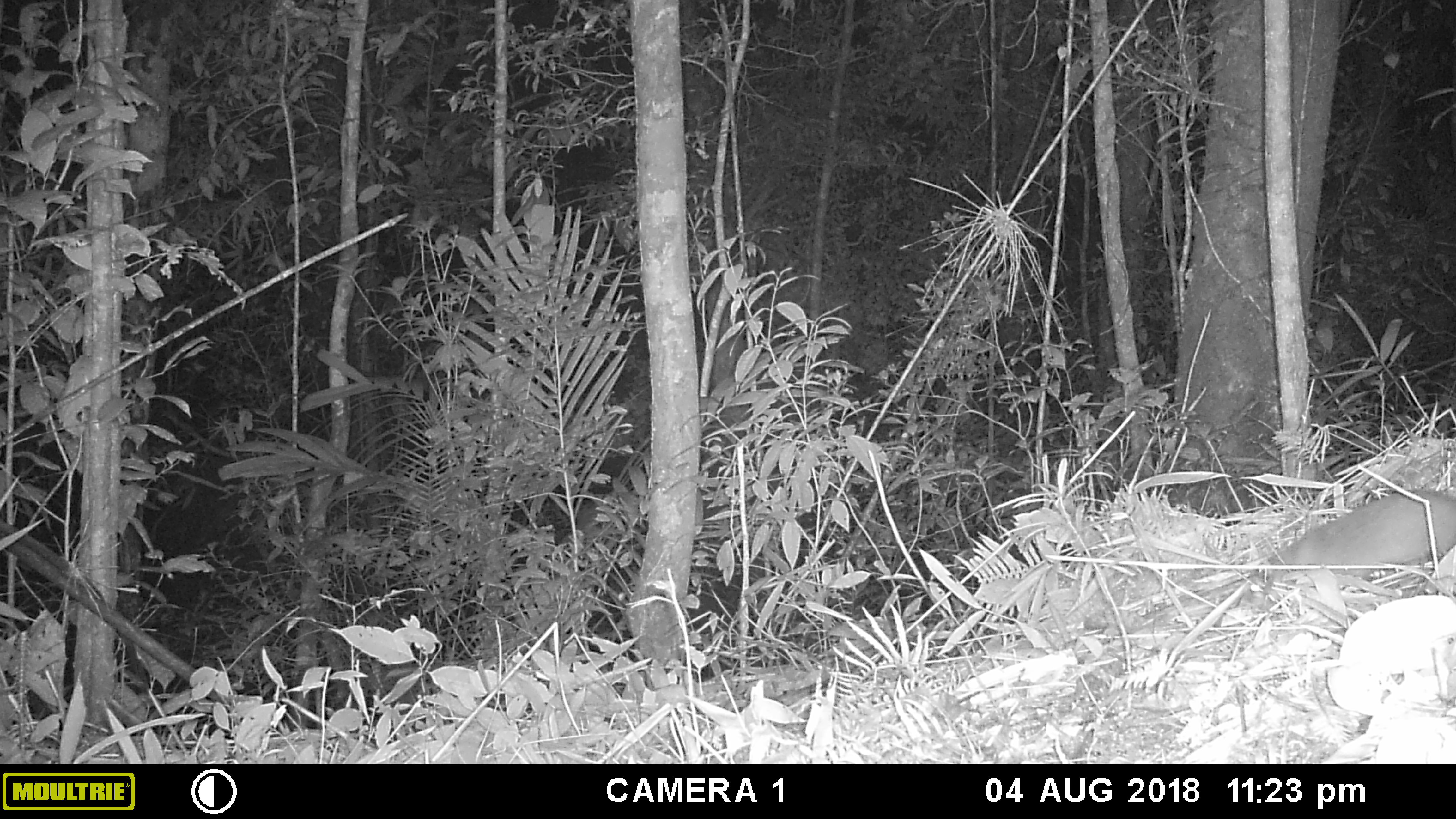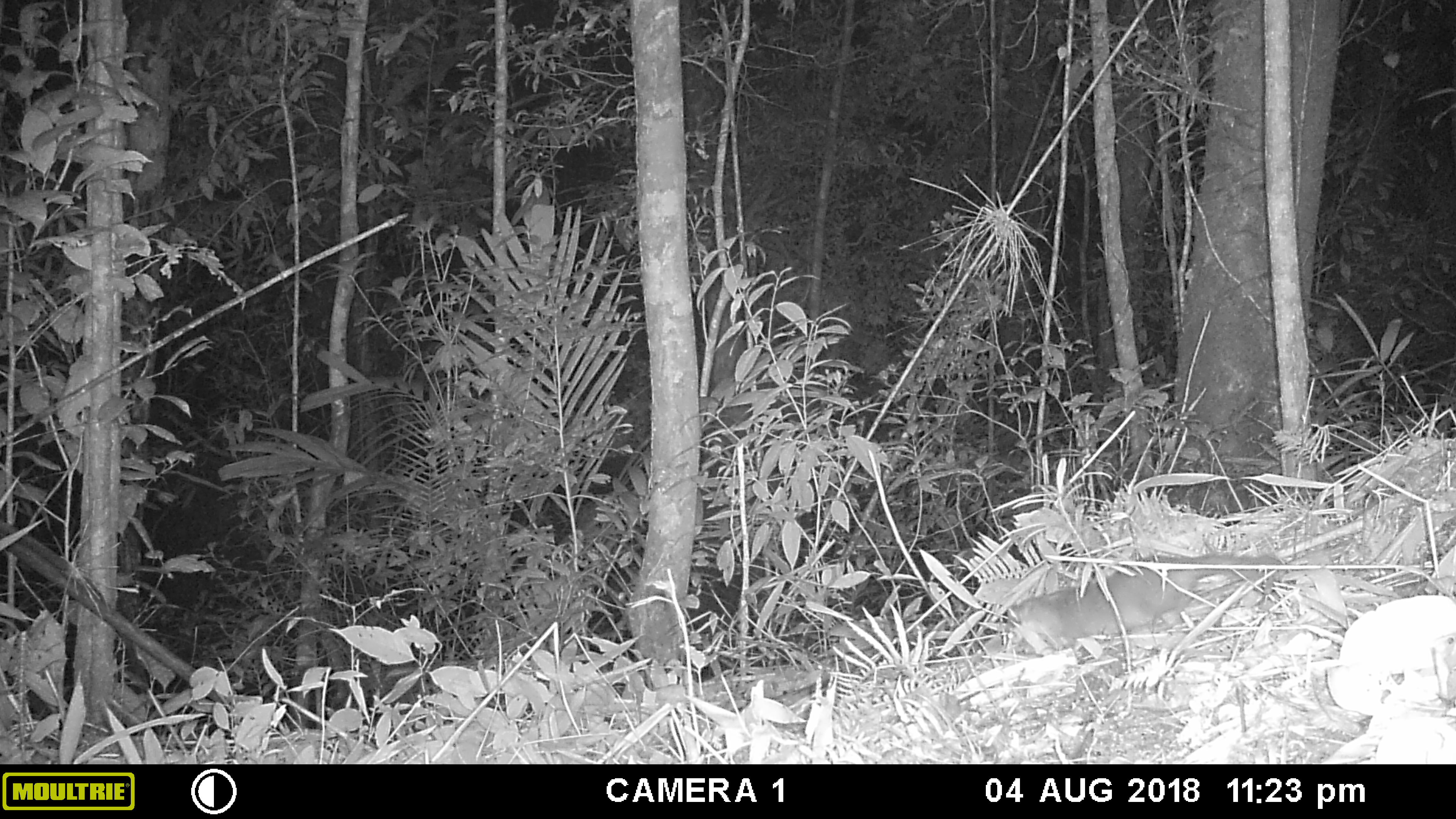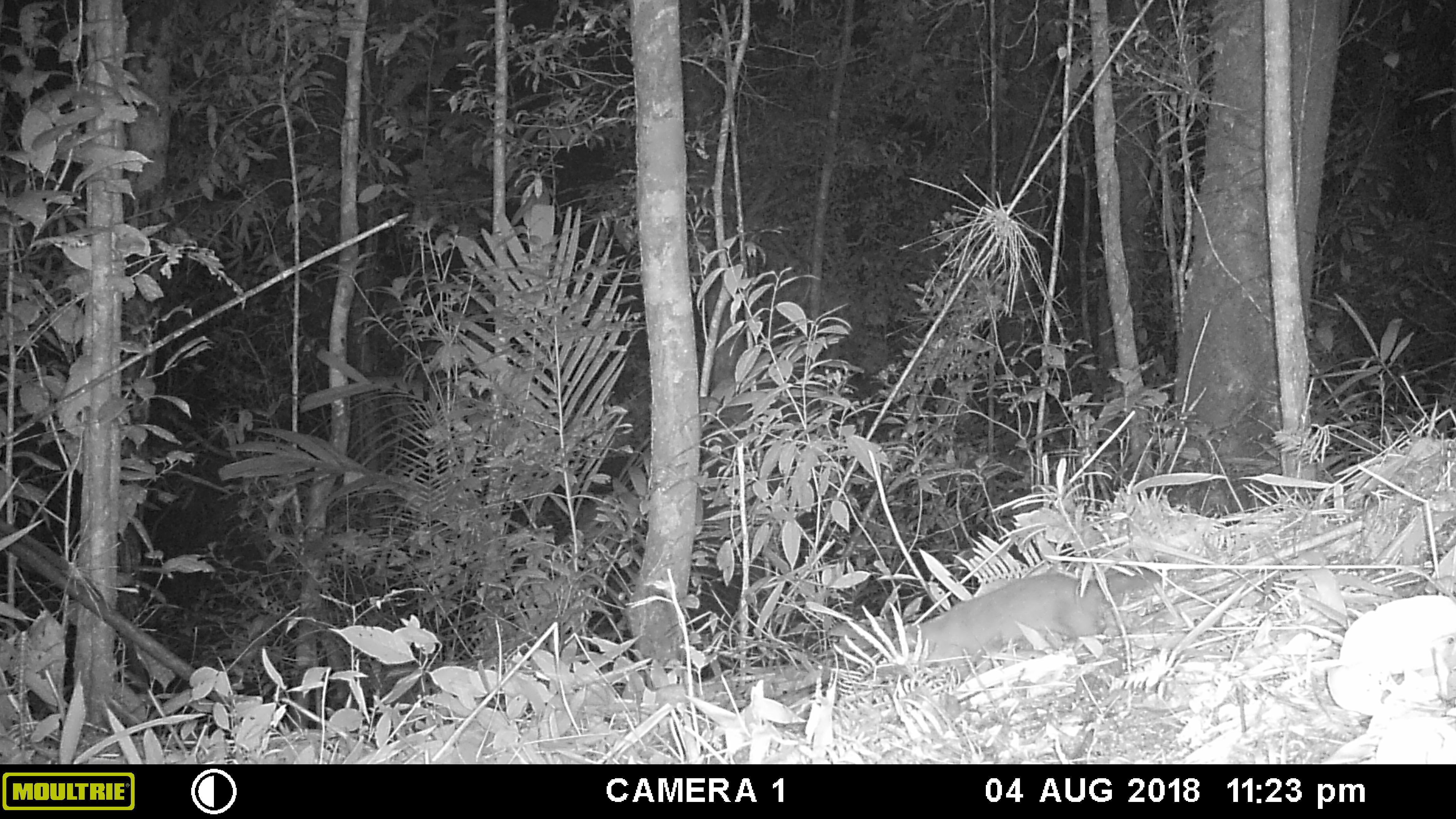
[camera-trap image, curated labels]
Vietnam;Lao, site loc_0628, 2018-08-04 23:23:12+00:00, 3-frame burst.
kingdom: Animalia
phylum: Chordata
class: Mammalia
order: Carnivora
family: Mustelidae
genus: Melogale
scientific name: Melogale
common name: ferret badger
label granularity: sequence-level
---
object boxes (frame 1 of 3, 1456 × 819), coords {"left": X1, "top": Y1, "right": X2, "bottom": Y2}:
ferret badger: {"left": 1253, "top": 488, "right": 1456, "bottom": 585}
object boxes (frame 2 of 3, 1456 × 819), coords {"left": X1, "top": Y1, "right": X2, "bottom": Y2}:
ferret badger: {"left": 1005, "top": 551, "right": 1284, "bottom": 648}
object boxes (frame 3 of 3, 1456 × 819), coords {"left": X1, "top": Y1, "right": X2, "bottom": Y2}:
ferret badger: {"left": 894, "top": 555, "right": 1171, "bottom": 674}